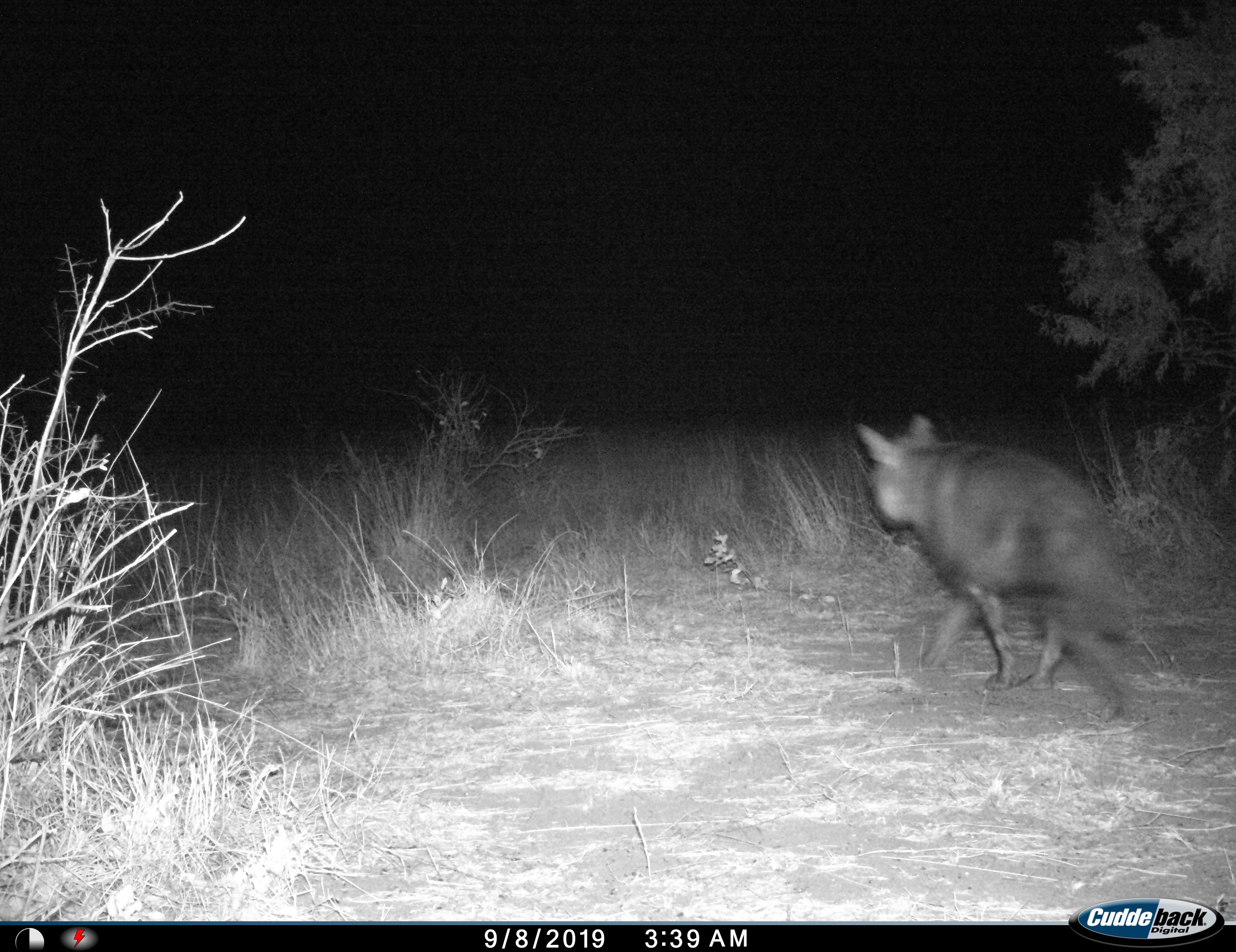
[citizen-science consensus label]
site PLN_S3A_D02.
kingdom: Animalia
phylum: Chordata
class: Mammalia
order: Carnivora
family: Hyaenidae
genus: Parahyaena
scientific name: Parahyaena brunnea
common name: brown hyena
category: hyenabrown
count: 1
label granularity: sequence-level